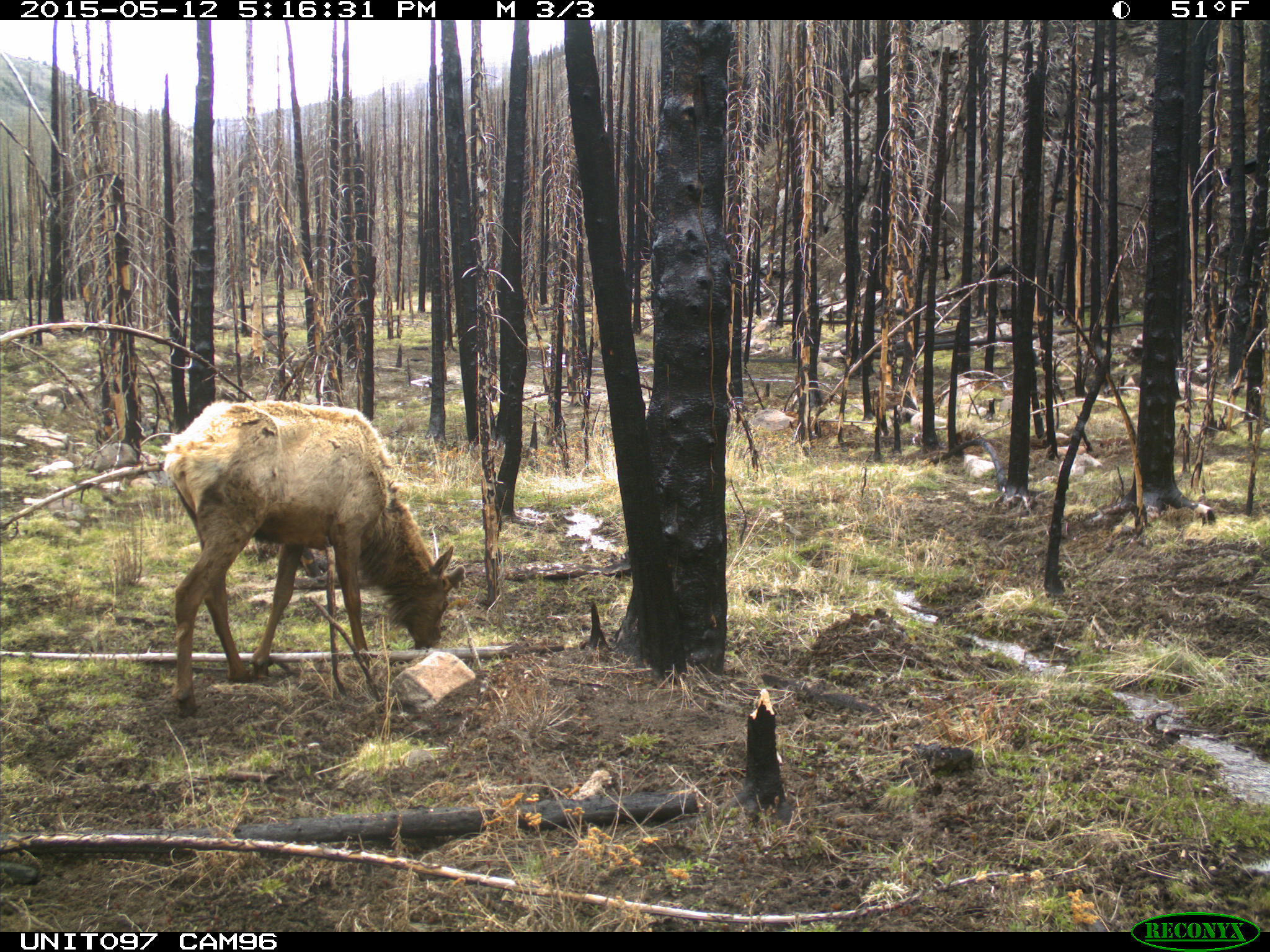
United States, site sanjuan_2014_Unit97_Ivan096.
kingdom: Animalia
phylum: Chordata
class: Mammalia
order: Artiodactyla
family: Cervidae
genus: Cervus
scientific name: Cervus elaphus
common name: red deer